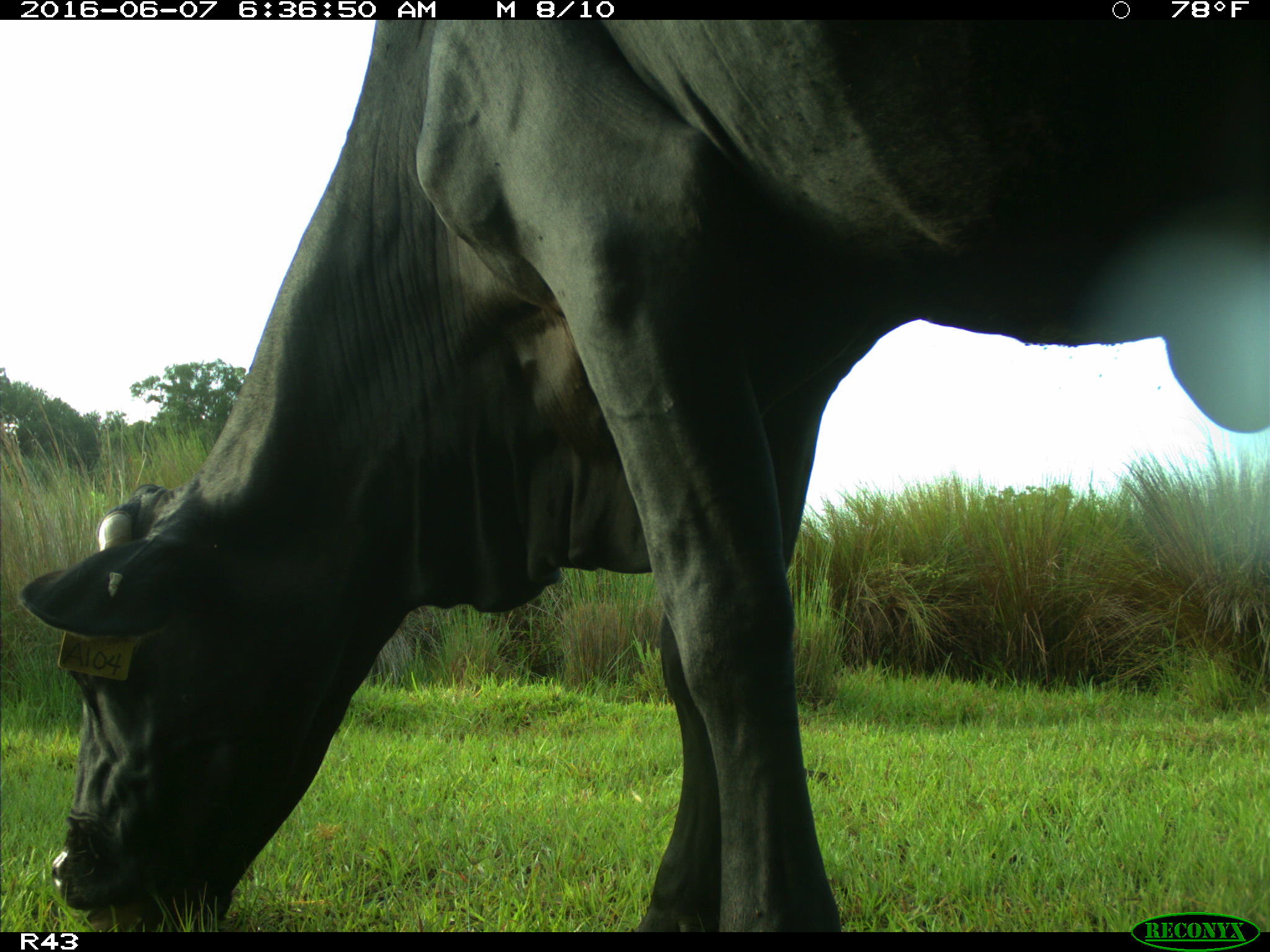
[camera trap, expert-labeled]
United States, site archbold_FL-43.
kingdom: Animalia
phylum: Chordata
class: Mammalia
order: Artiodactyla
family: Bovidae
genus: Bos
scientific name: Bos taurus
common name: domestic cow